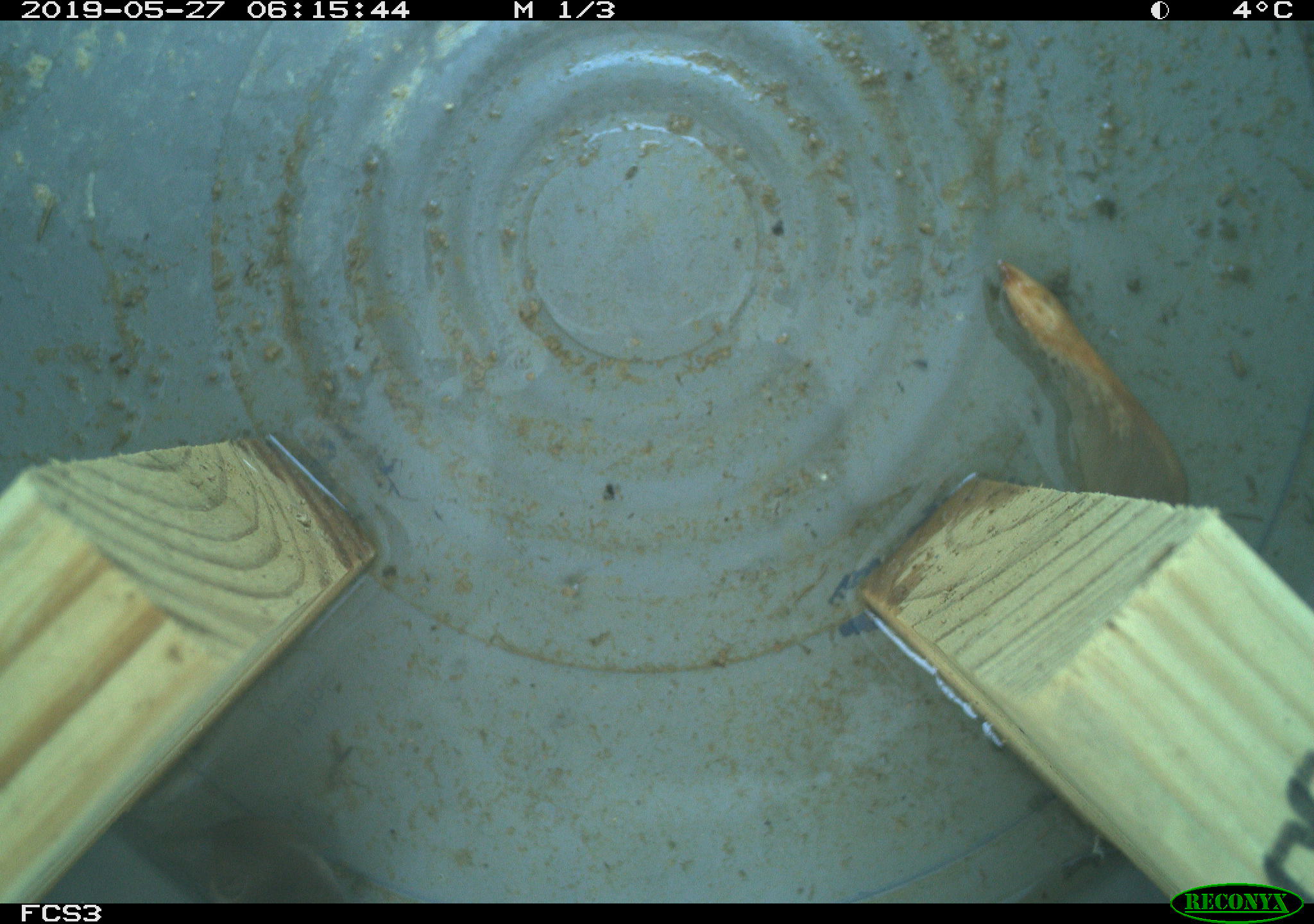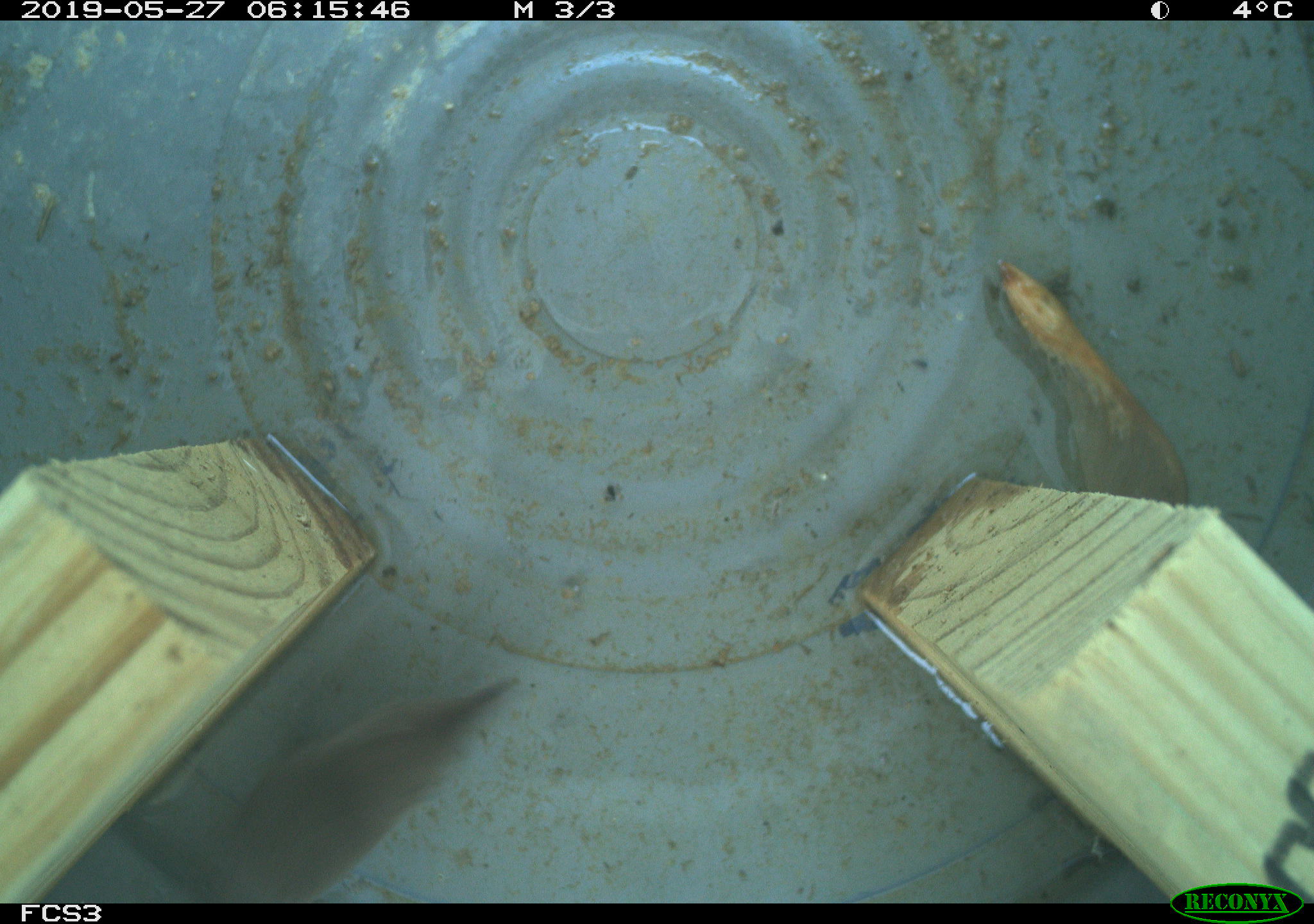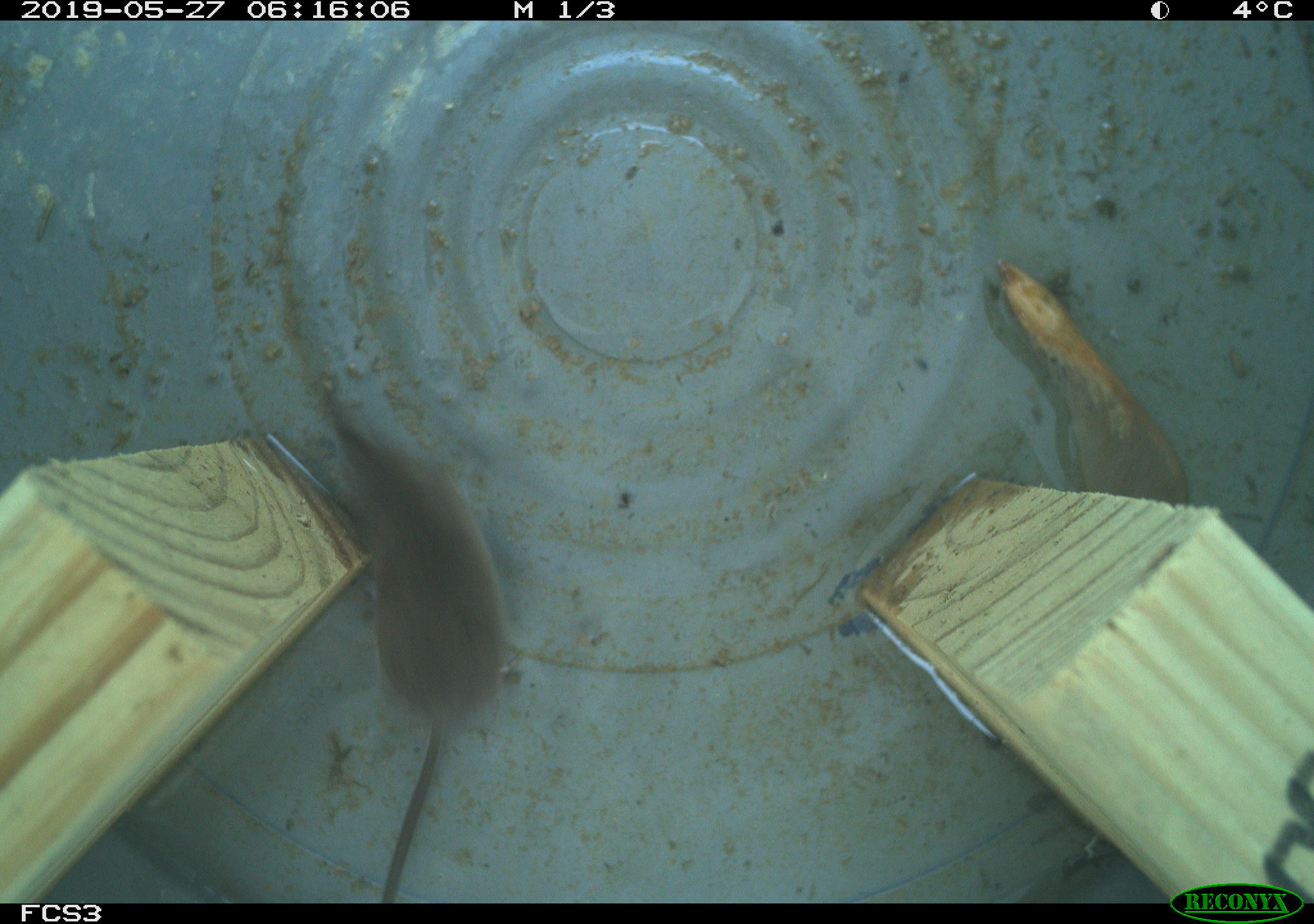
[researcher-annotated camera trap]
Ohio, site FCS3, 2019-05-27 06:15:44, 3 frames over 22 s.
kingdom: Animalia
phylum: Chordata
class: Mammalia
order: Eulipotyphla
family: Soricidae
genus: Sorex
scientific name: Sorex cinereus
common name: masked shrew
Masked shrew (Sorex cinereus).